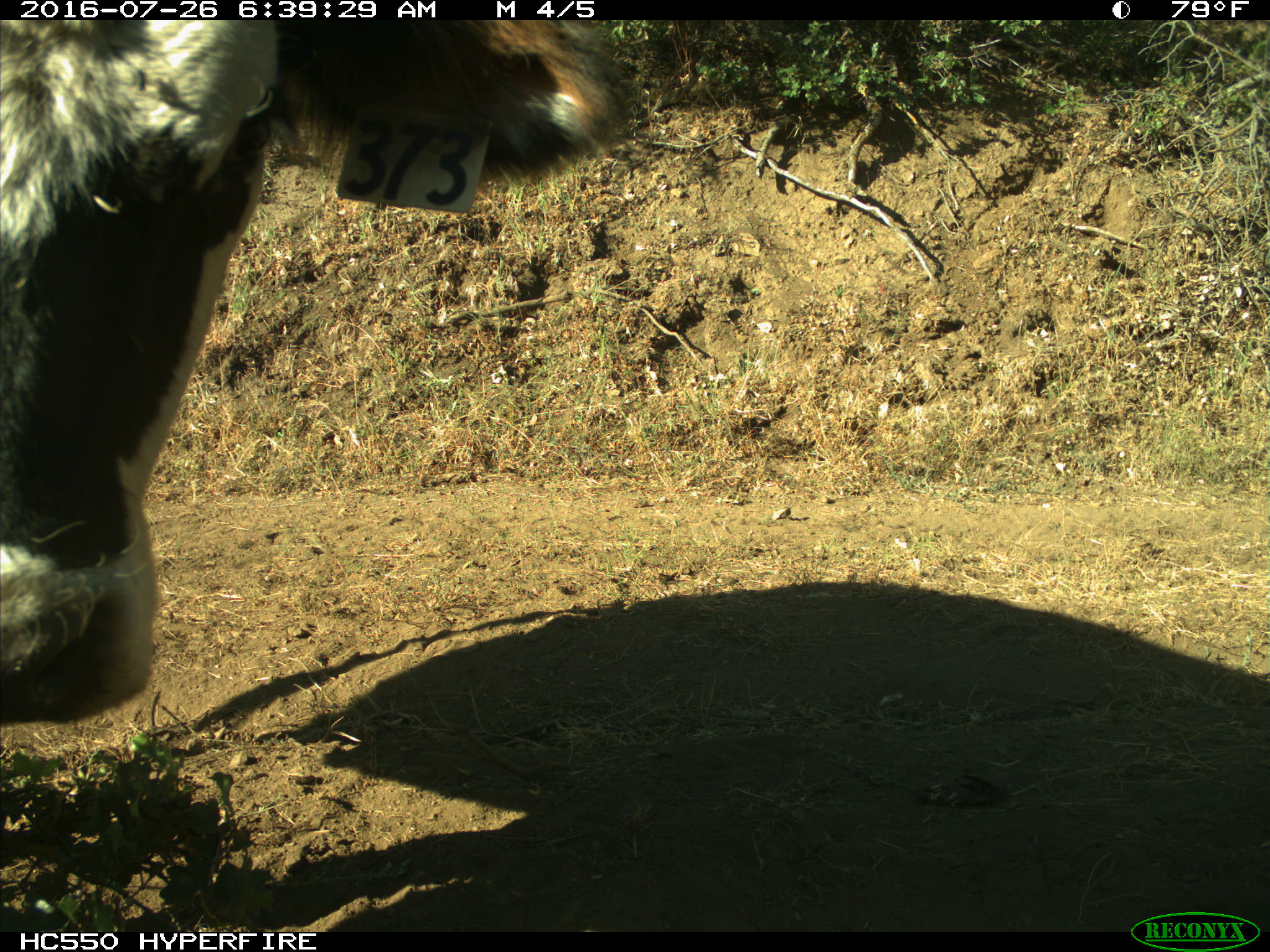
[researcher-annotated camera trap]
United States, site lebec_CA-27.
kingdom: Animalia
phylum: Chordata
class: Mammalia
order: Artiodactyla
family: Bovidae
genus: Bos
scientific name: Bos taurus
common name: domestic cow